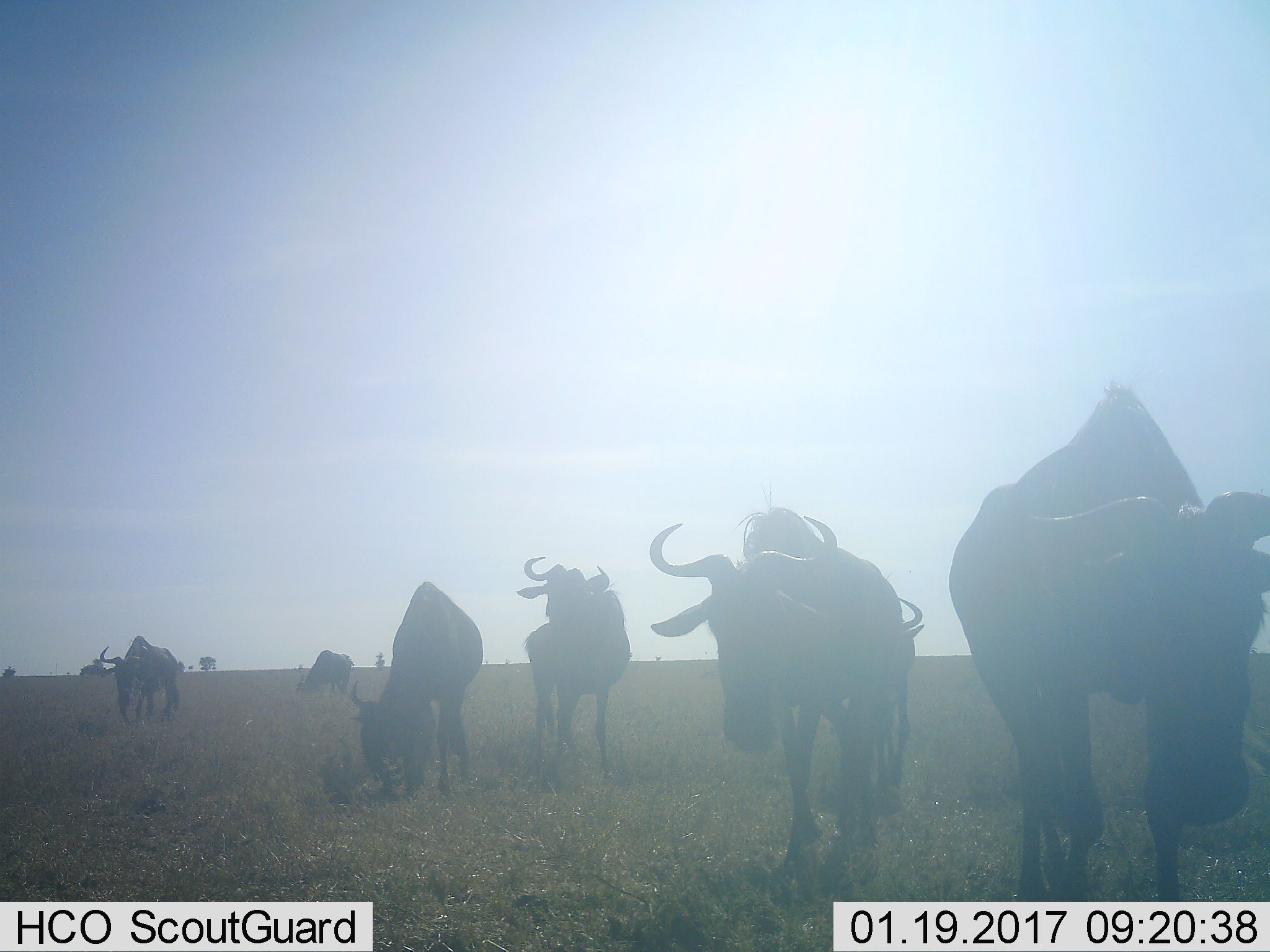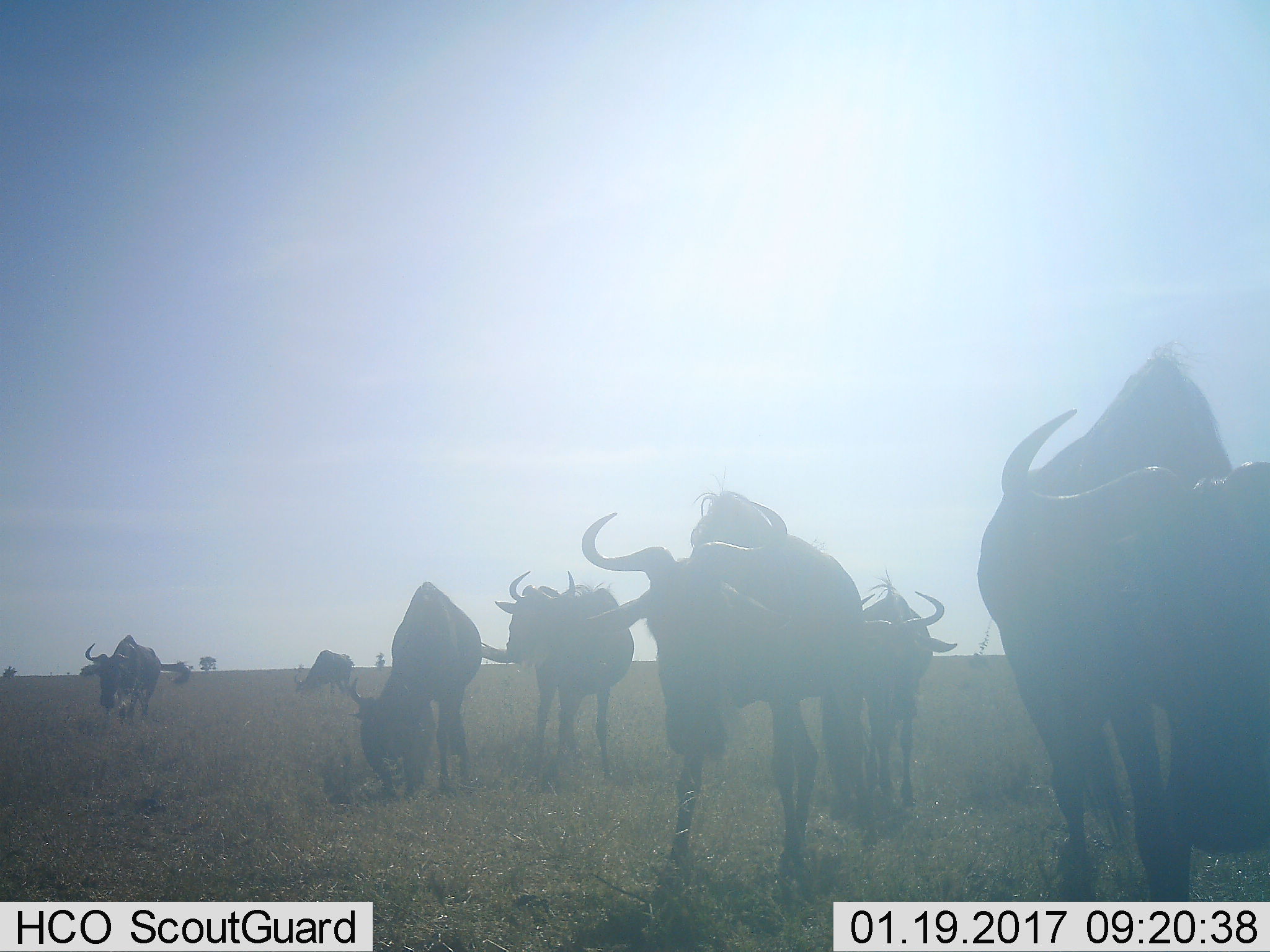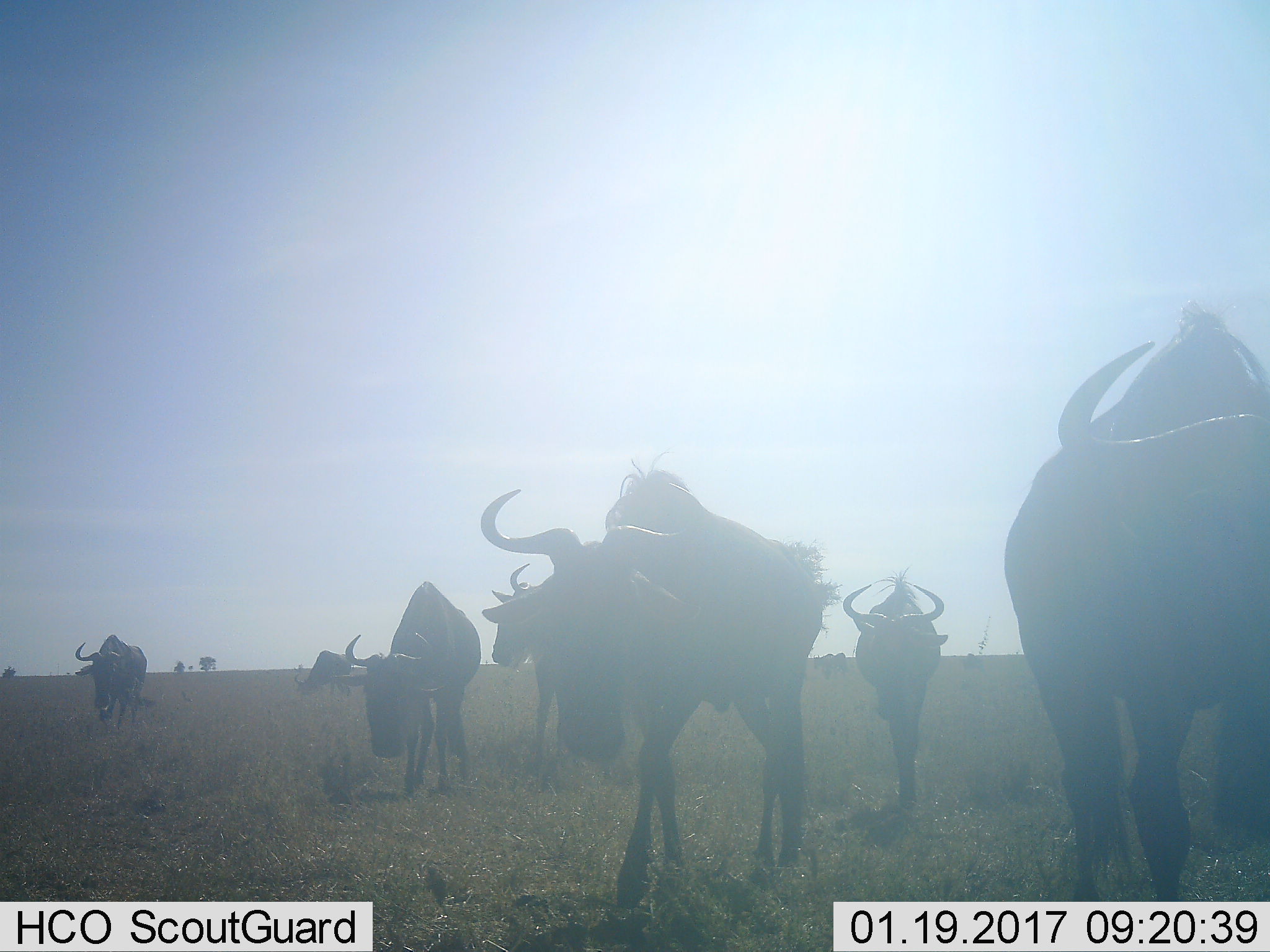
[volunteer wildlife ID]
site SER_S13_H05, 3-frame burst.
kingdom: Animalia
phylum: Chordata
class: Mammalia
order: Artiodactyla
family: Bovidae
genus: Connochaetes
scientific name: Connochaetes taurinus taurinus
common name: blue wildebeest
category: wildebeestblue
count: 7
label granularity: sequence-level